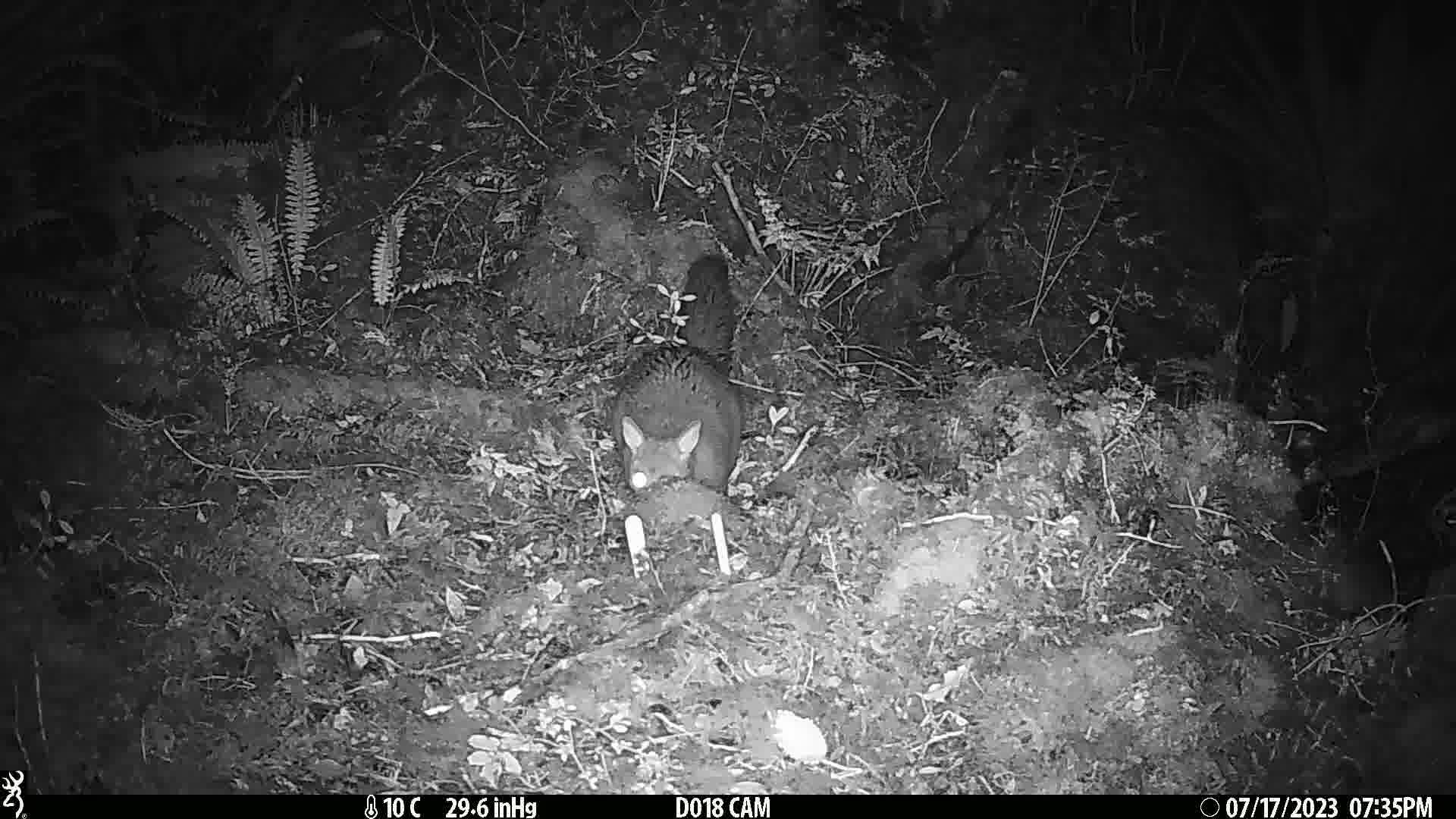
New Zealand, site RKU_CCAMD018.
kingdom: Animalia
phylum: Chordata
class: Mammalia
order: Diprotodontia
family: Phalangeridae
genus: Trichosurus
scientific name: Trichosurus vulpecula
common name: common brushtail possum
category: possum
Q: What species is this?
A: Possum (common brushtail possum) (Trichosurus vulpecula).